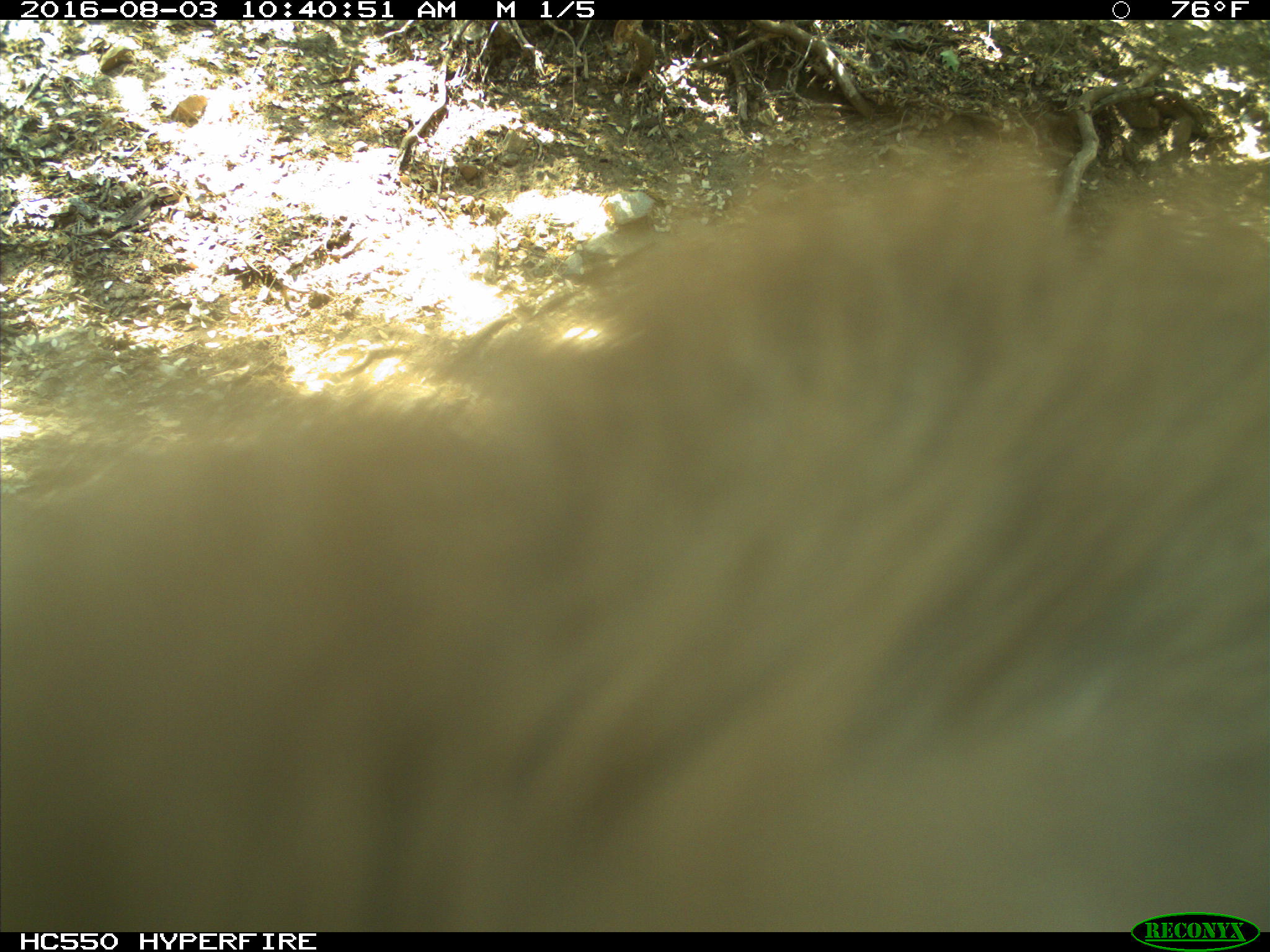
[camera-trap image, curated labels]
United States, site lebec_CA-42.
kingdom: Animalia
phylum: Chordata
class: Mammalia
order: Carnivora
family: Ursidae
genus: Ursus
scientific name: Ursus americanus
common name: american black bear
Ursus americanus (american black bear).